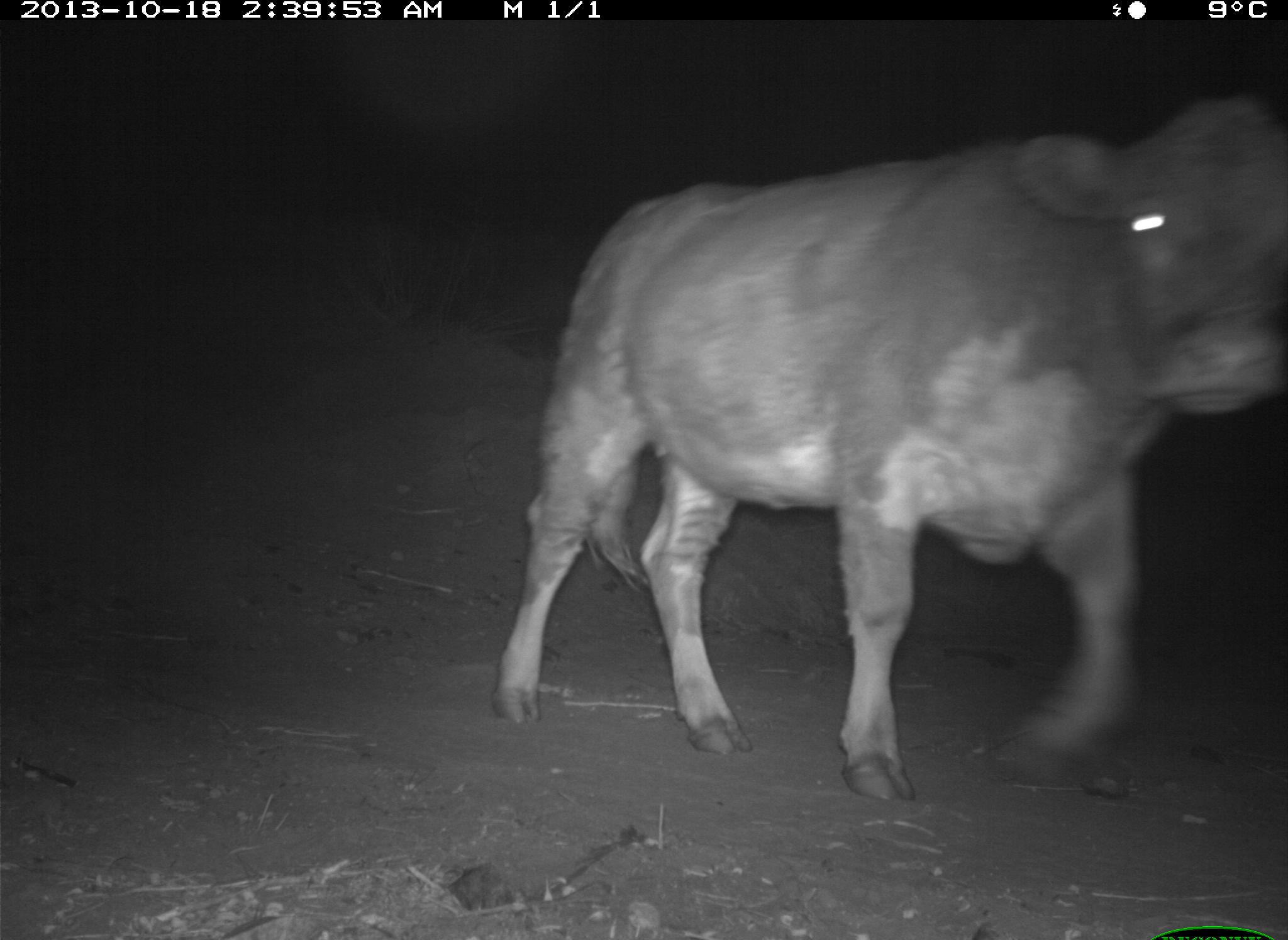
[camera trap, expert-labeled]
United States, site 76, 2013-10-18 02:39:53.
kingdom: Animalia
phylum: Chordata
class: Mammalia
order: Artiodactyla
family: Bovidae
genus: Bos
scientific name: Bos taurus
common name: cow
Cow (Bos taurus).